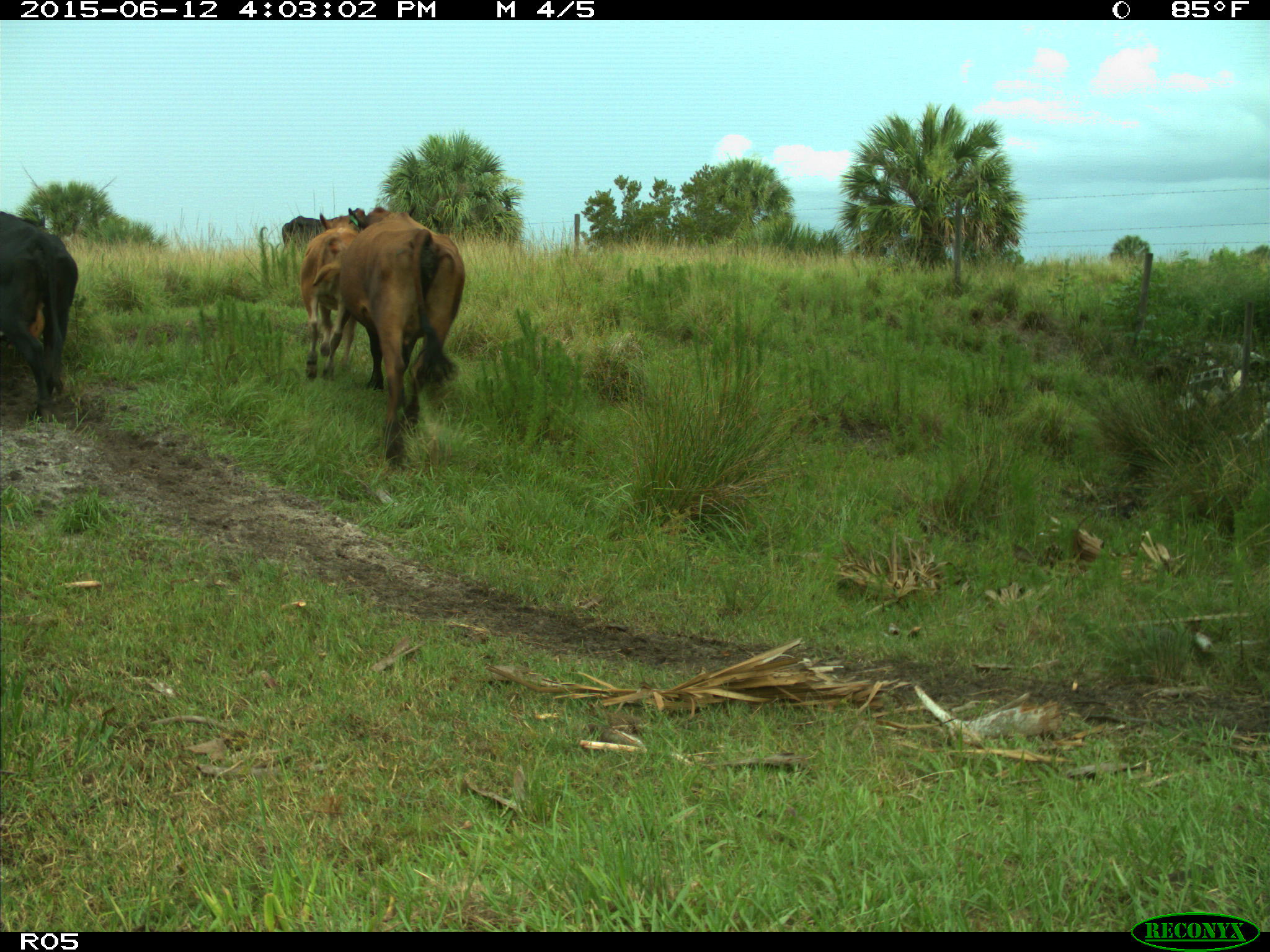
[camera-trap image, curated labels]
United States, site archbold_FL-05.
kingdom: Animalia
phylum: Chordata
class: Mammalia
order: Artiodactyla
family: Bovidae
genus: Bos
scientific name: Bos taurus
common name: domestic cow